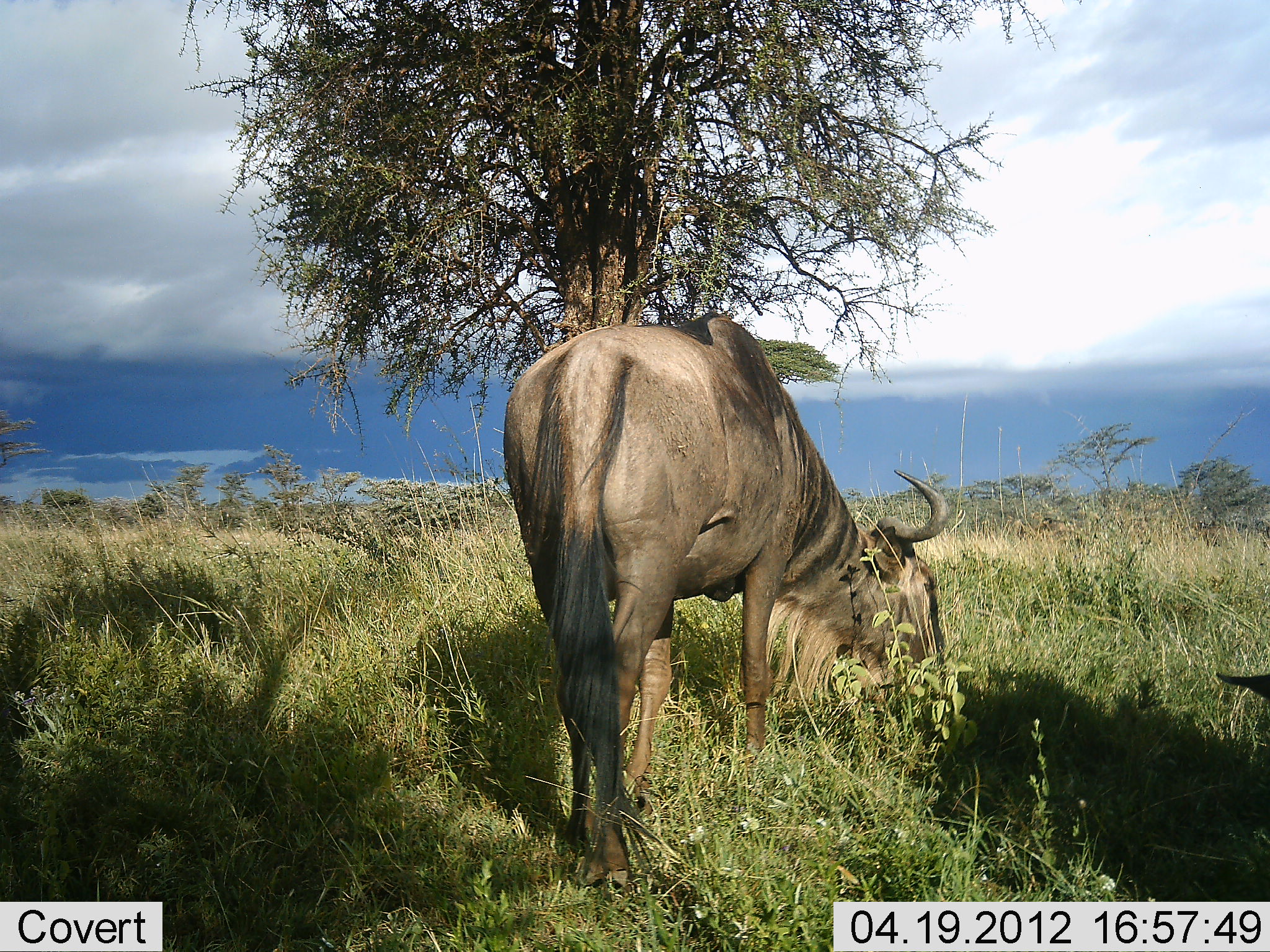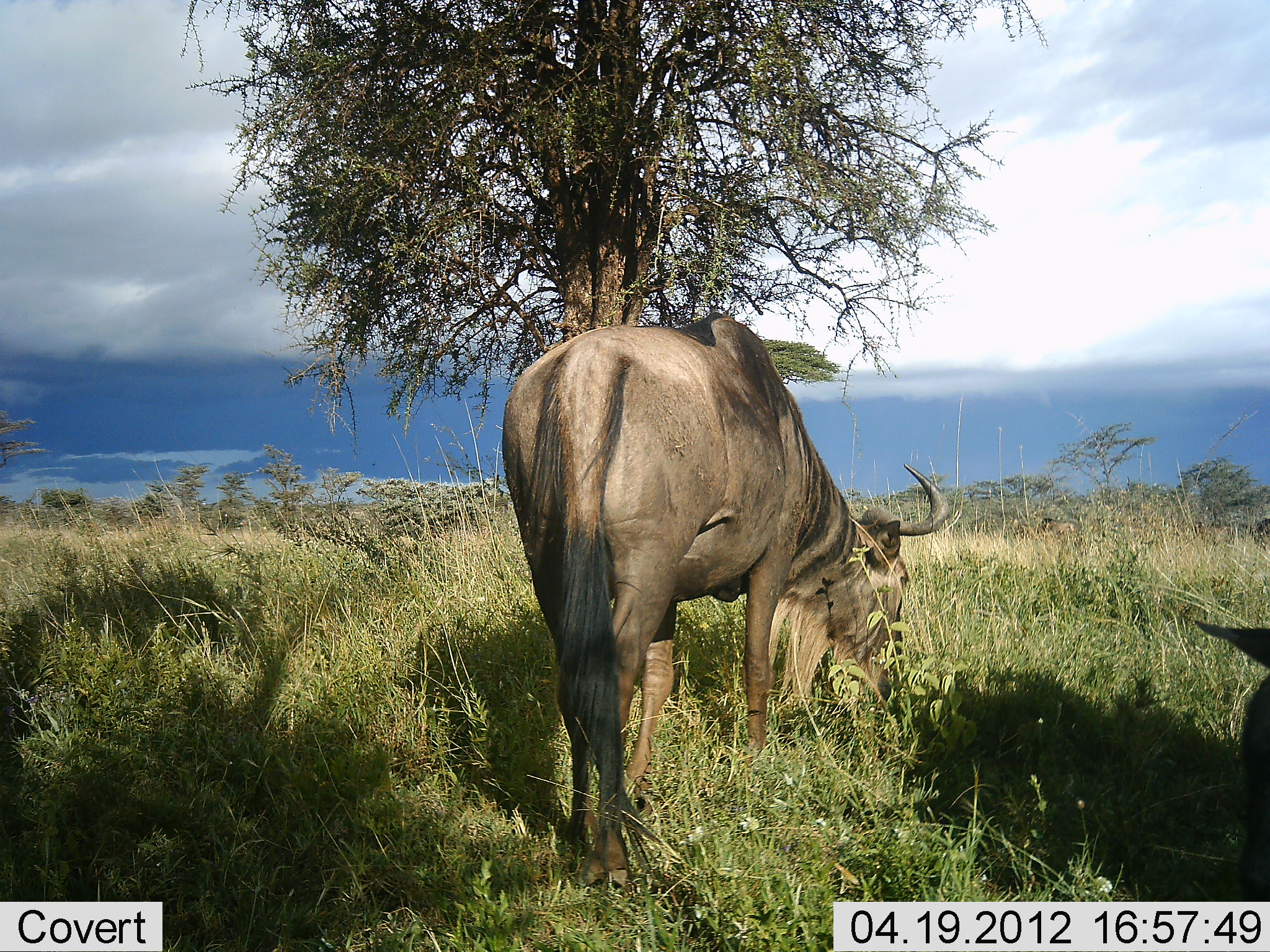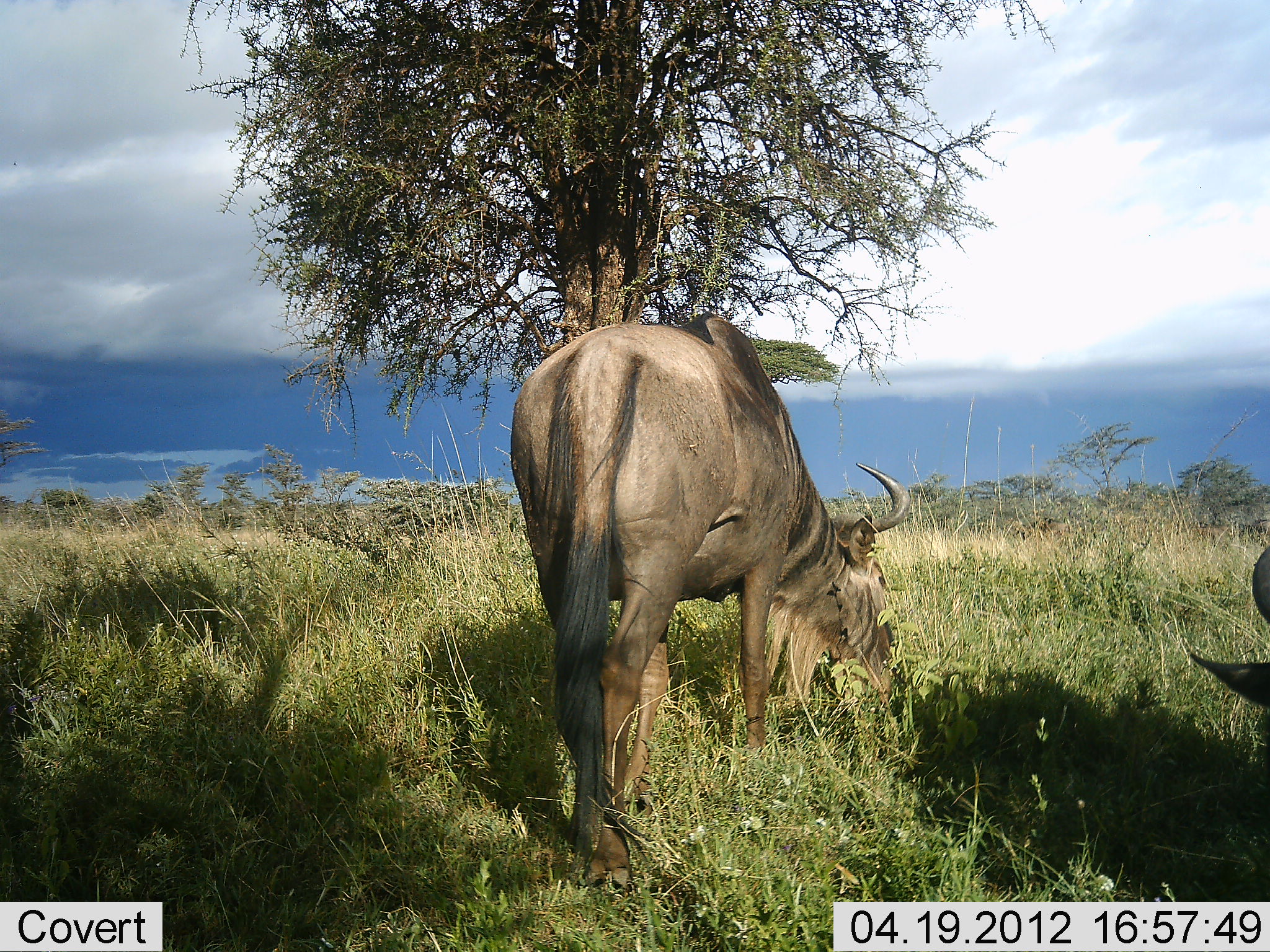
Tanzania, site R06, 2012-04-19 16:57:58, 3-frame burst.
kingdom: Animalia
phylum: Chordata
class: Mammalia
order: Artiodactyla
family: Bovidae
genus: Connochaetes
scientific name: Connochaetes taurinus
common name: blue wildebeest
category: wildebeest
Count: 2.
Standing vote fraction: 16%.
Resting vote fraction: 6%.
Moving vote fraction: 3%.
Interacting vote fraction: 0%.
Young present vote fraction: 0%.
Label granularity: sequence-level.